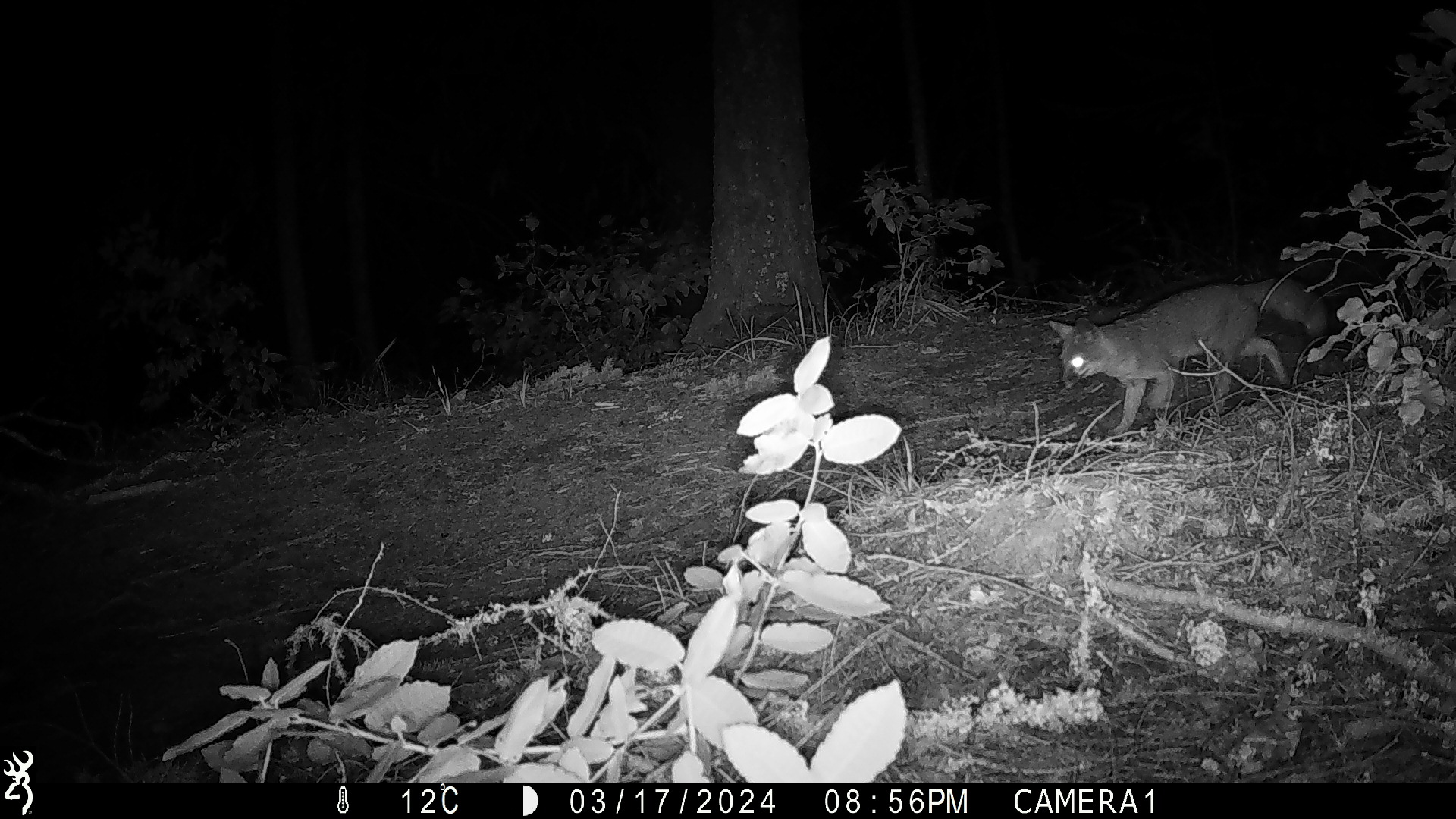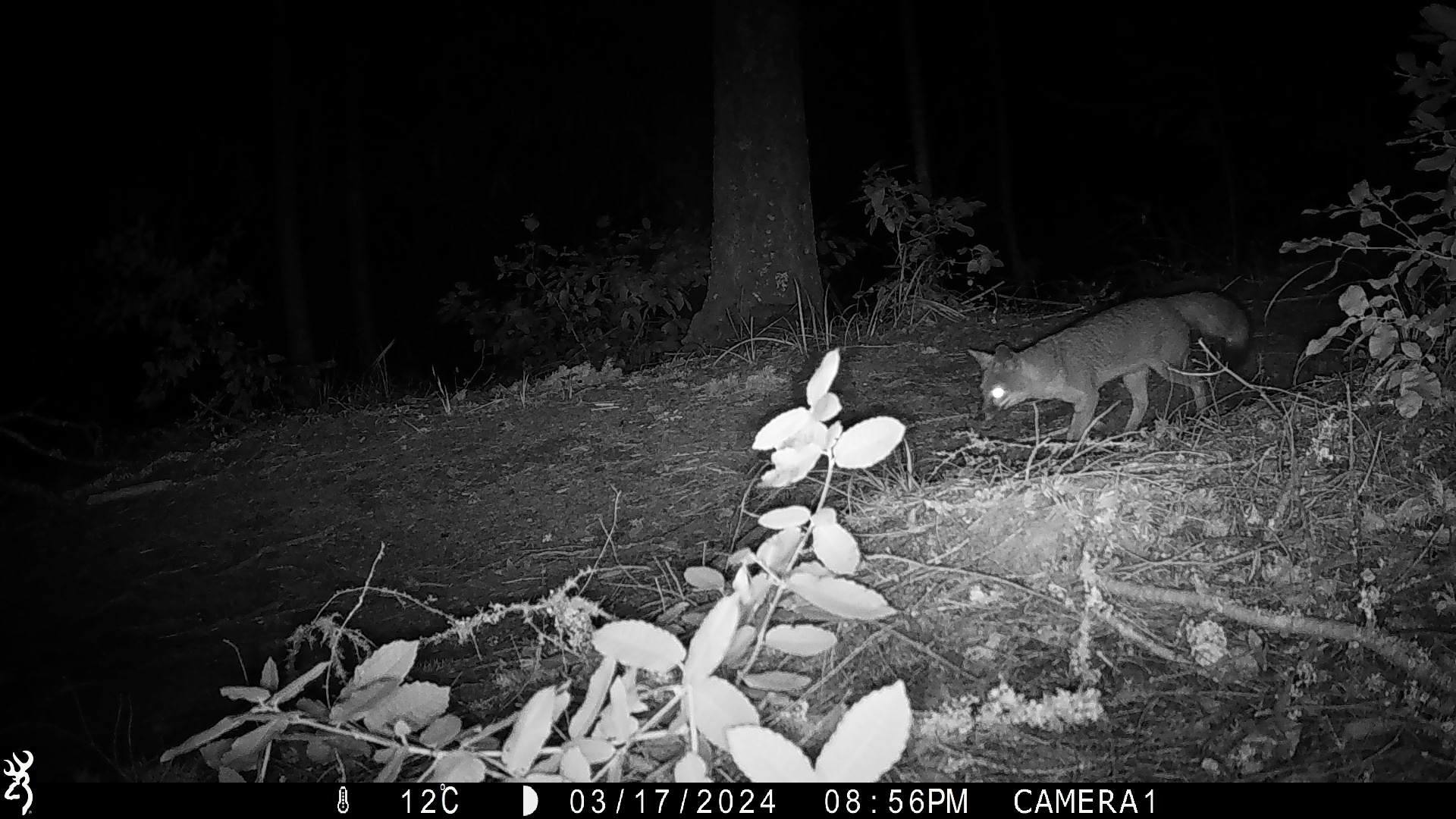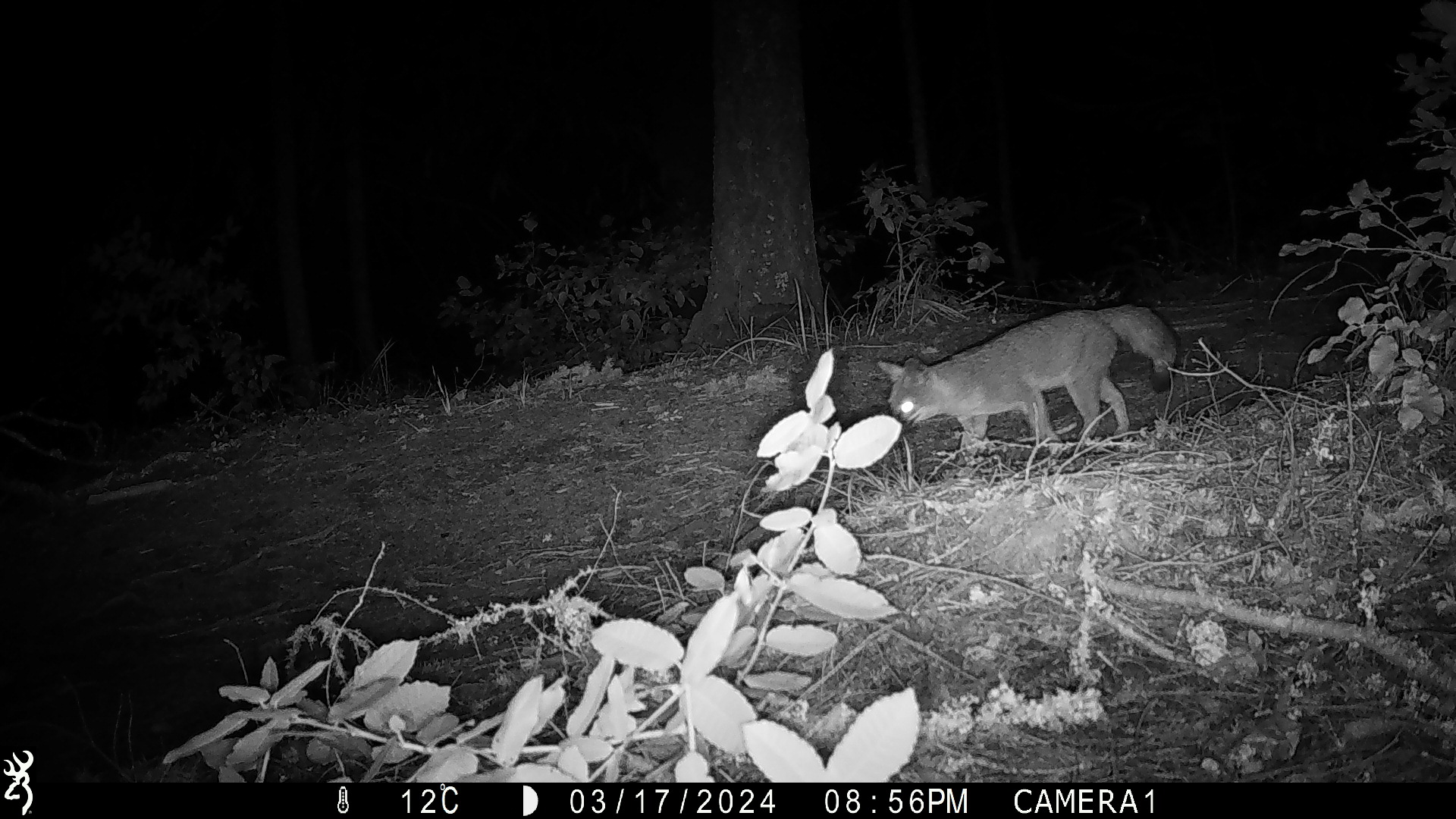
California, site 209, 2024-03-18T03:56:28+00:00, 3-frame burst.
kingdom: Animalia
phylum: Chordata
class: Mammalia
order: Carnivora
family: Canidae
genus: Urocyon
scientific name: Urocyon cinereoargenteus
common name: gray fox